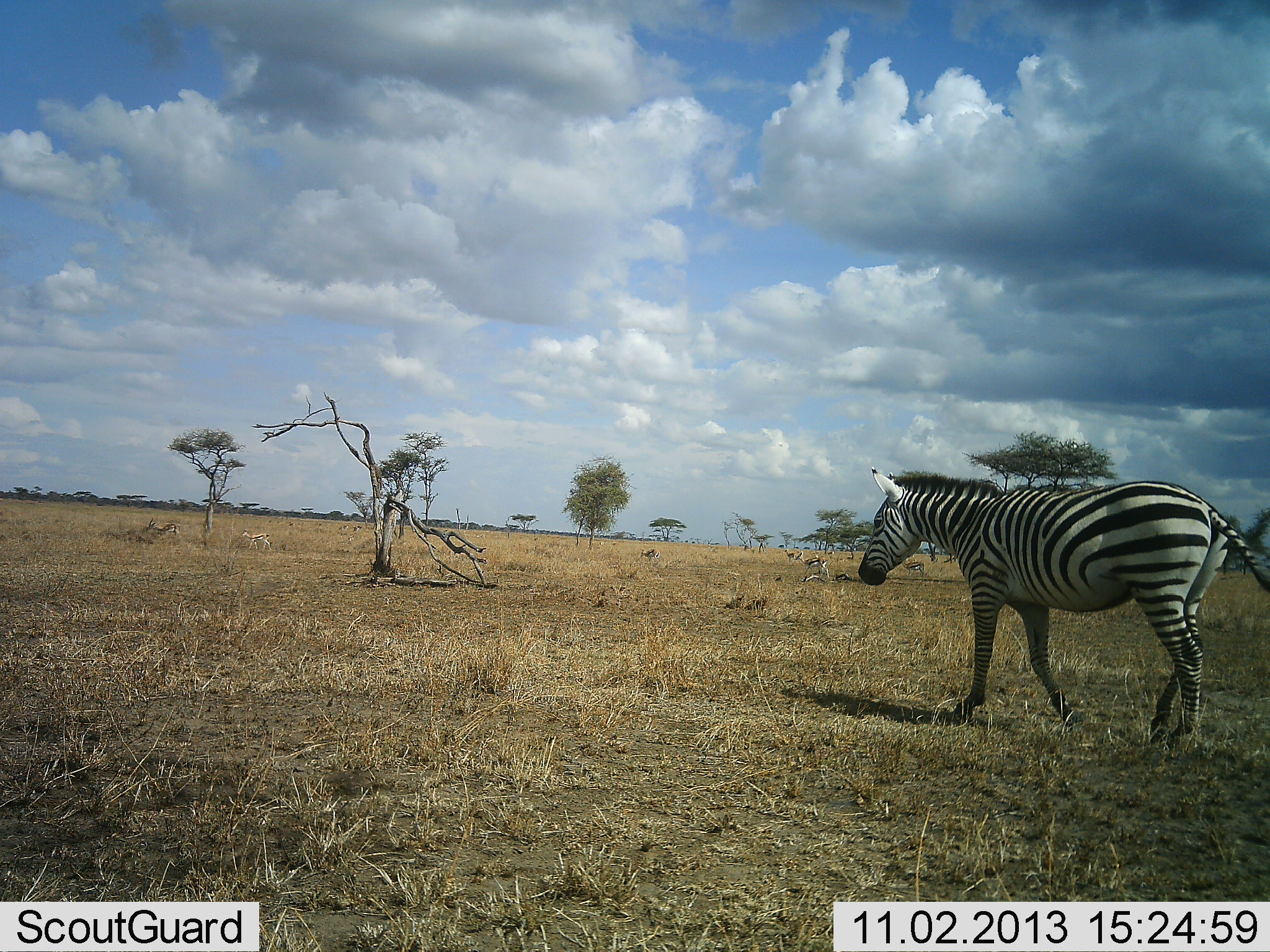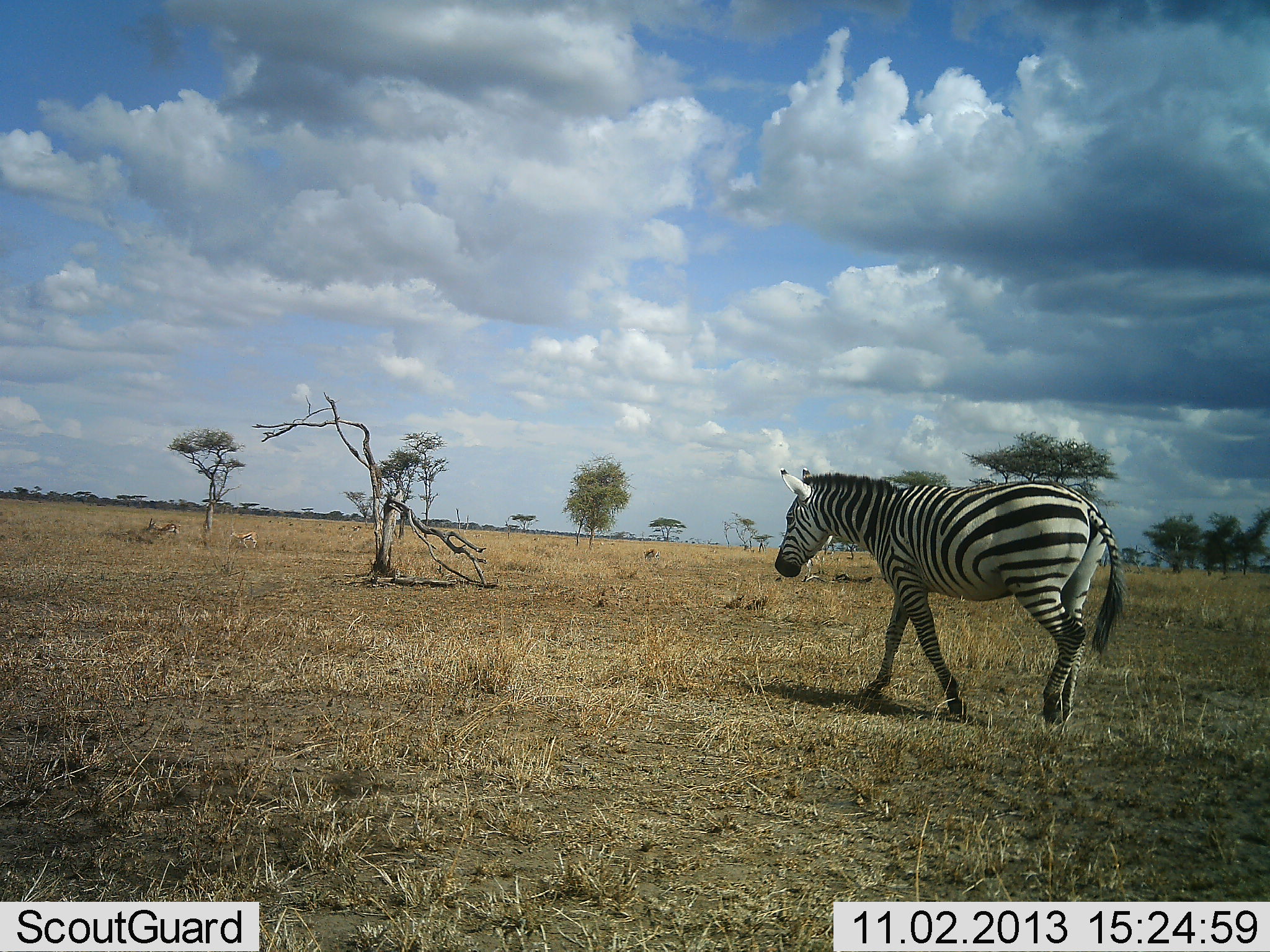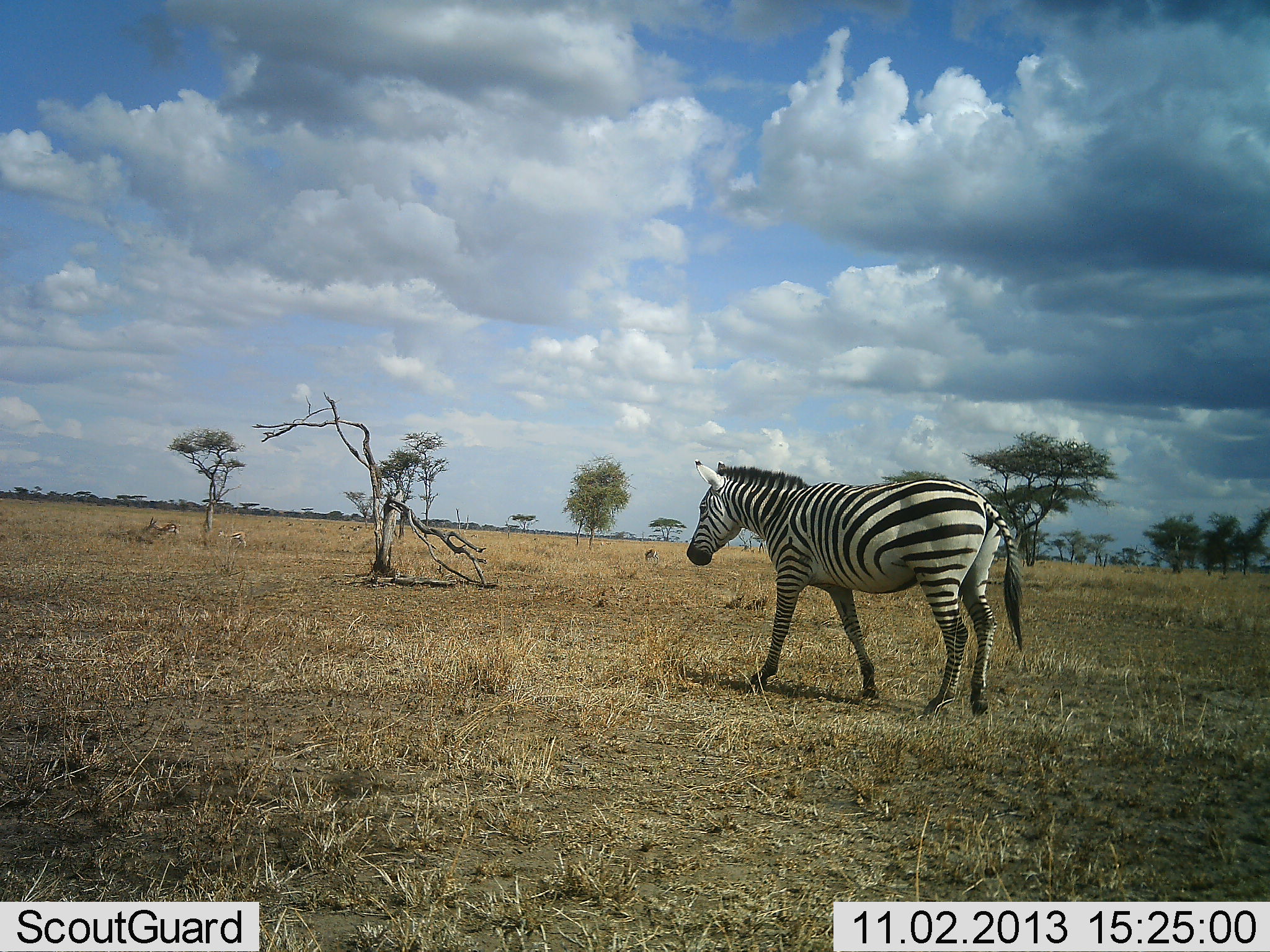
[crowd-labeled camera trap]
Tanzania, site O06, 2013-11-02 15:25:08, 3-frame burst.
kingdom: Animalia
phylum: Chordata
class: Mammalia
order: Perissodactyla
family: Equidae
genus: Equus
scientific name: Equus quagga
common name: plains zebra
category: zebra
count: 1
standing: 0%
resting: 0%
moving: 100%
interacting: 0%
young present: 0%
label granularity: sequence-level